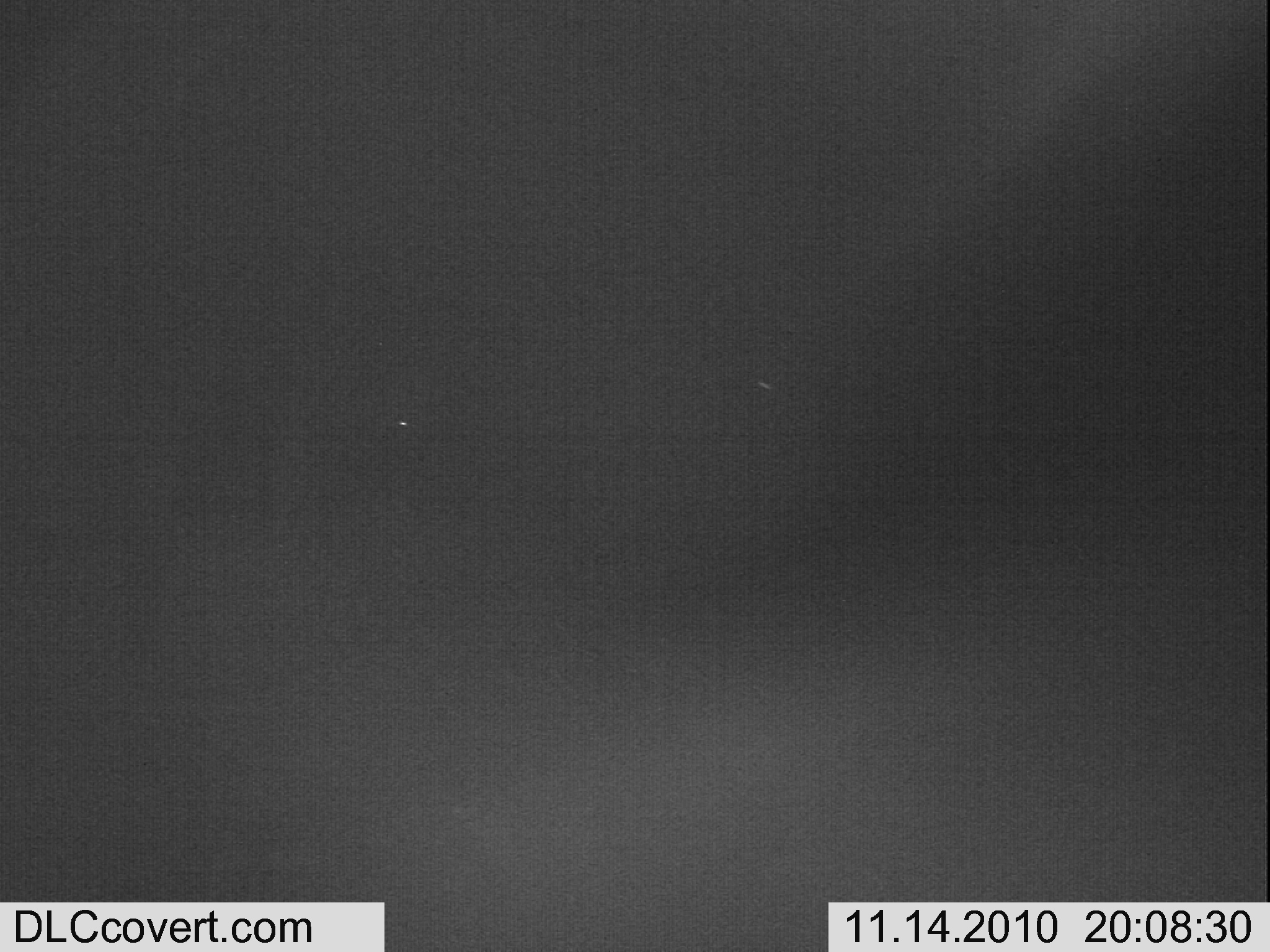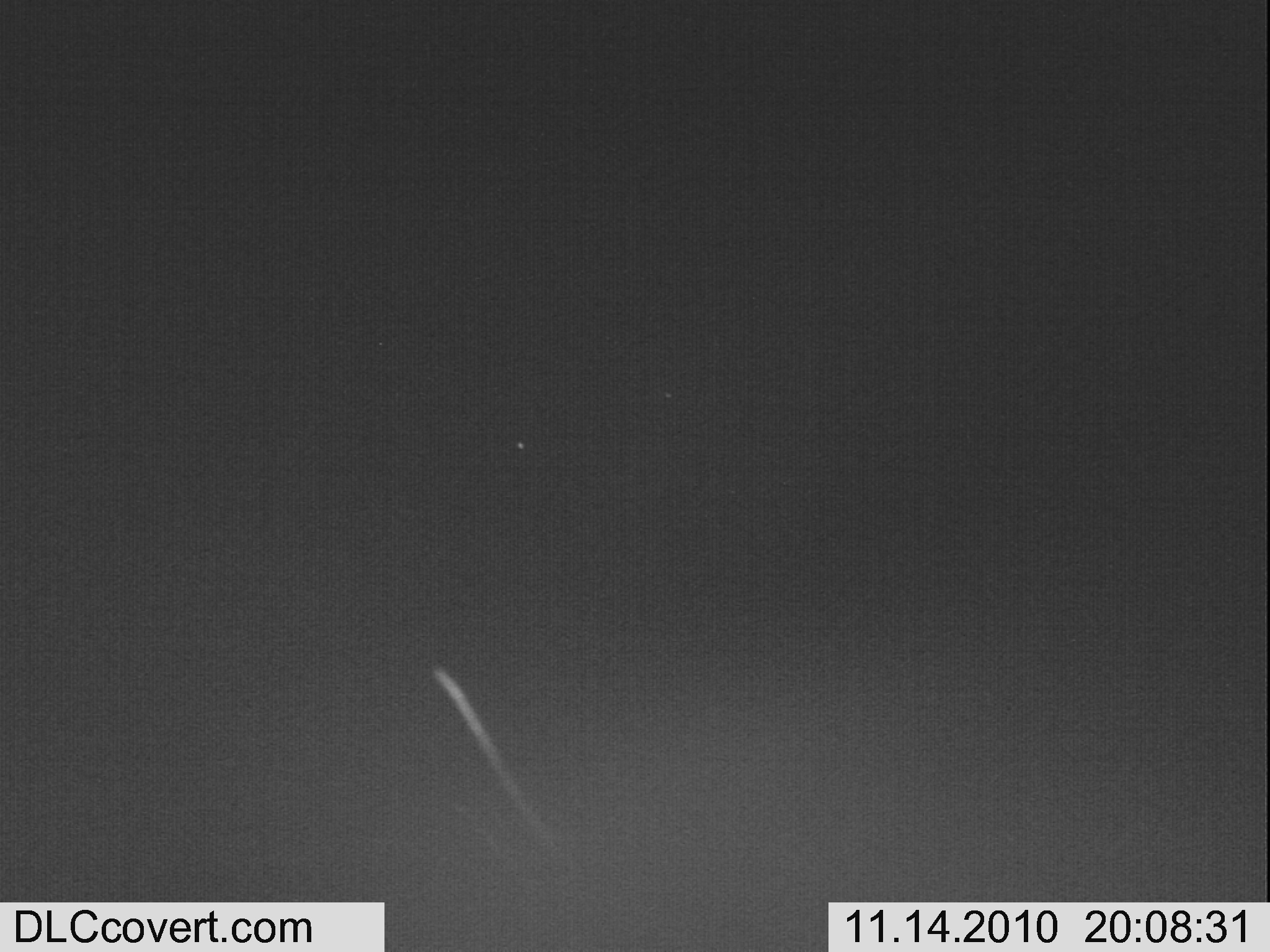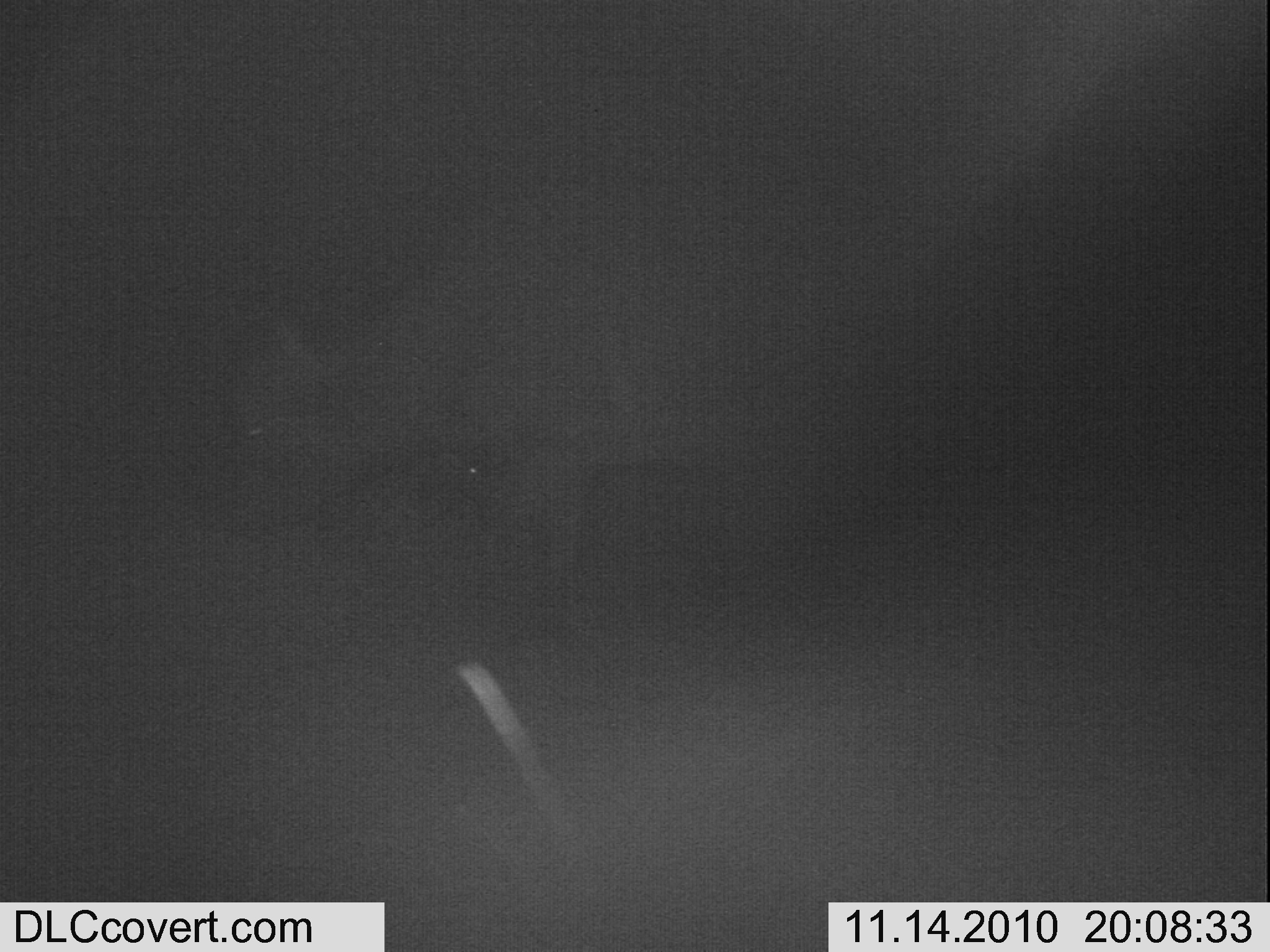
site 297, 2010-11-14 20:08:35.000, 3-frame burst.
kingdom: Animalia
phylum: Chordata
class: Mammalia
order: Artiodactyla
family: Bovidae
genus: Syncerus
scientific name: Syncerus caffer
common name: african buffalo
Syncerus caffer (african buffalo), count 1.